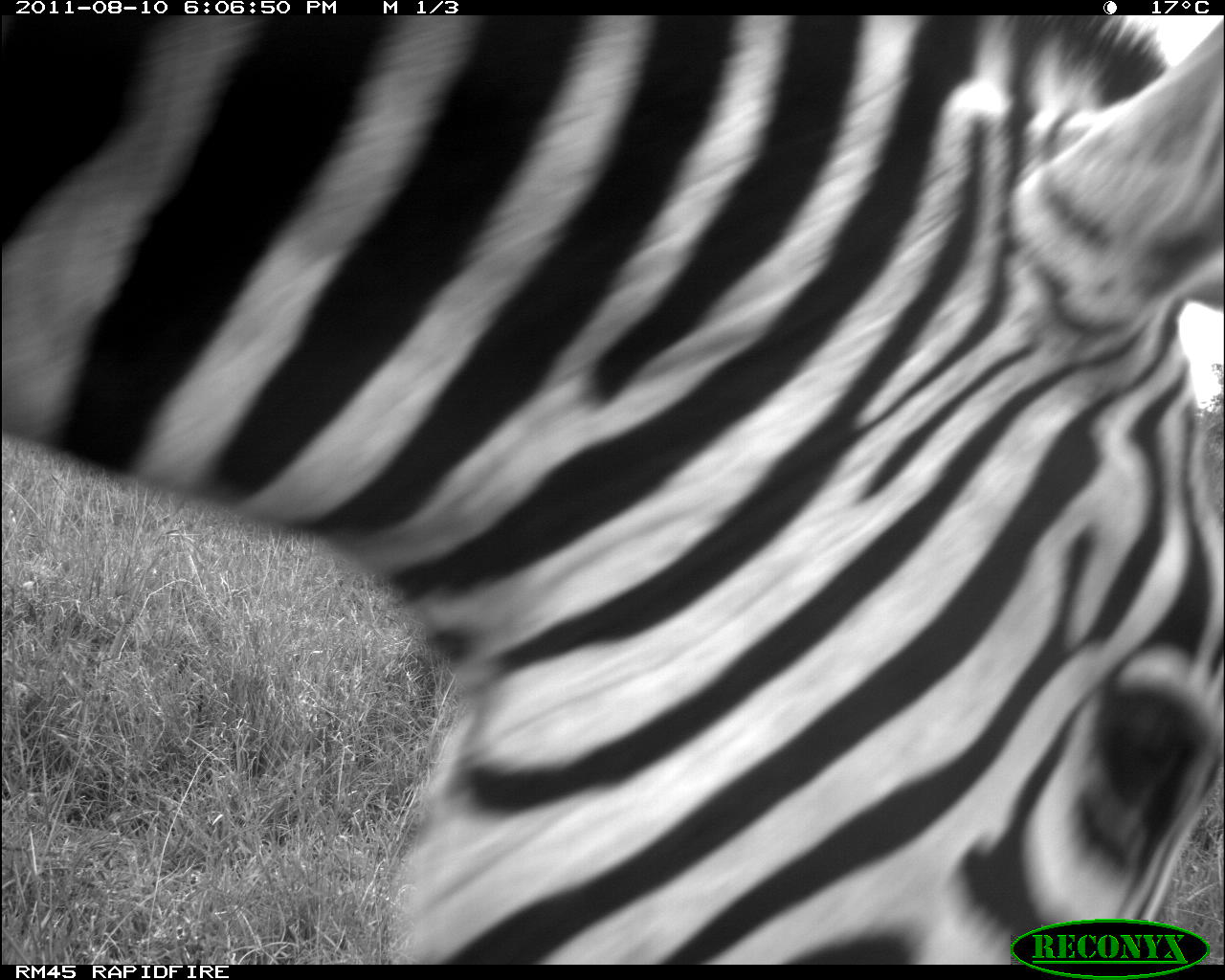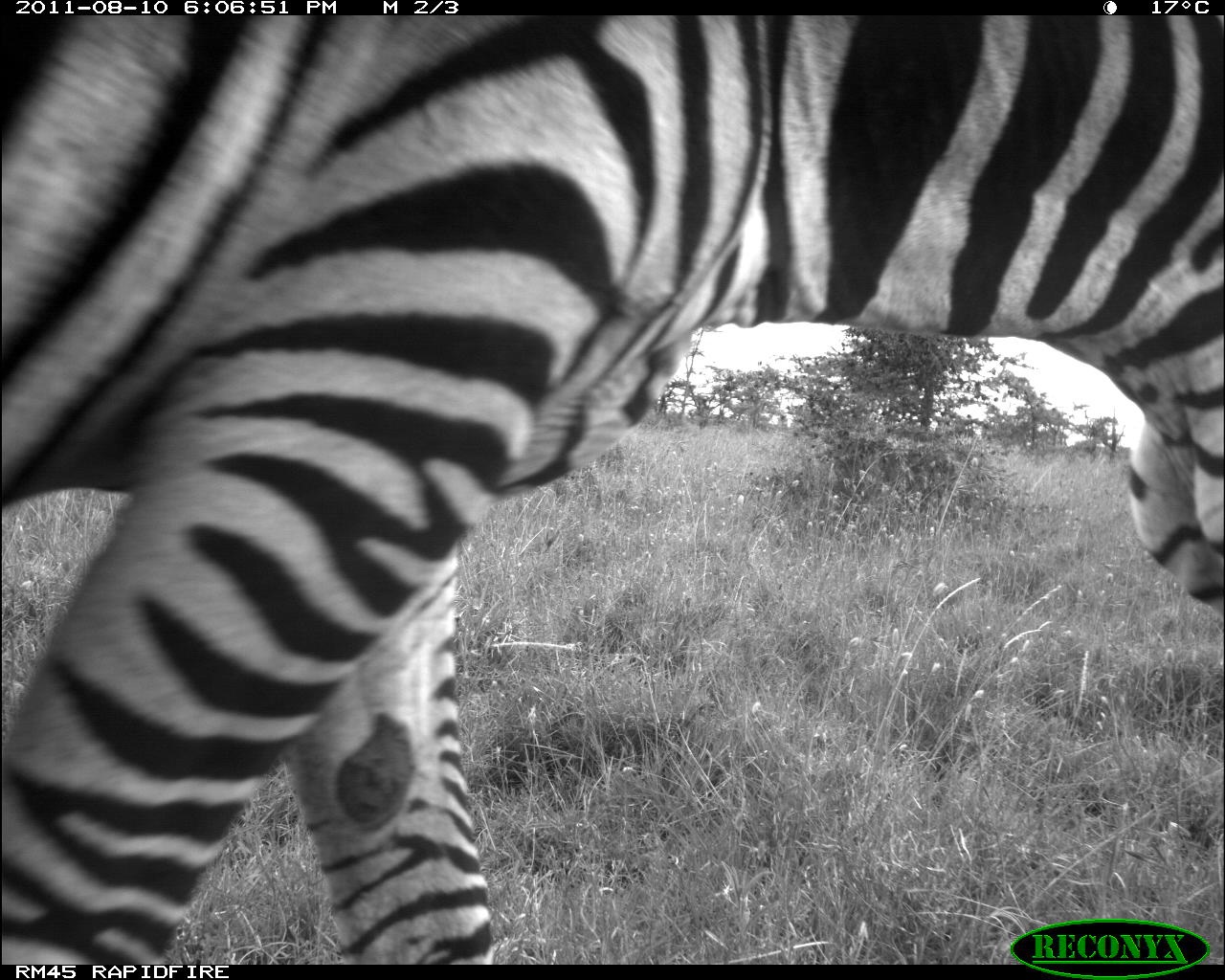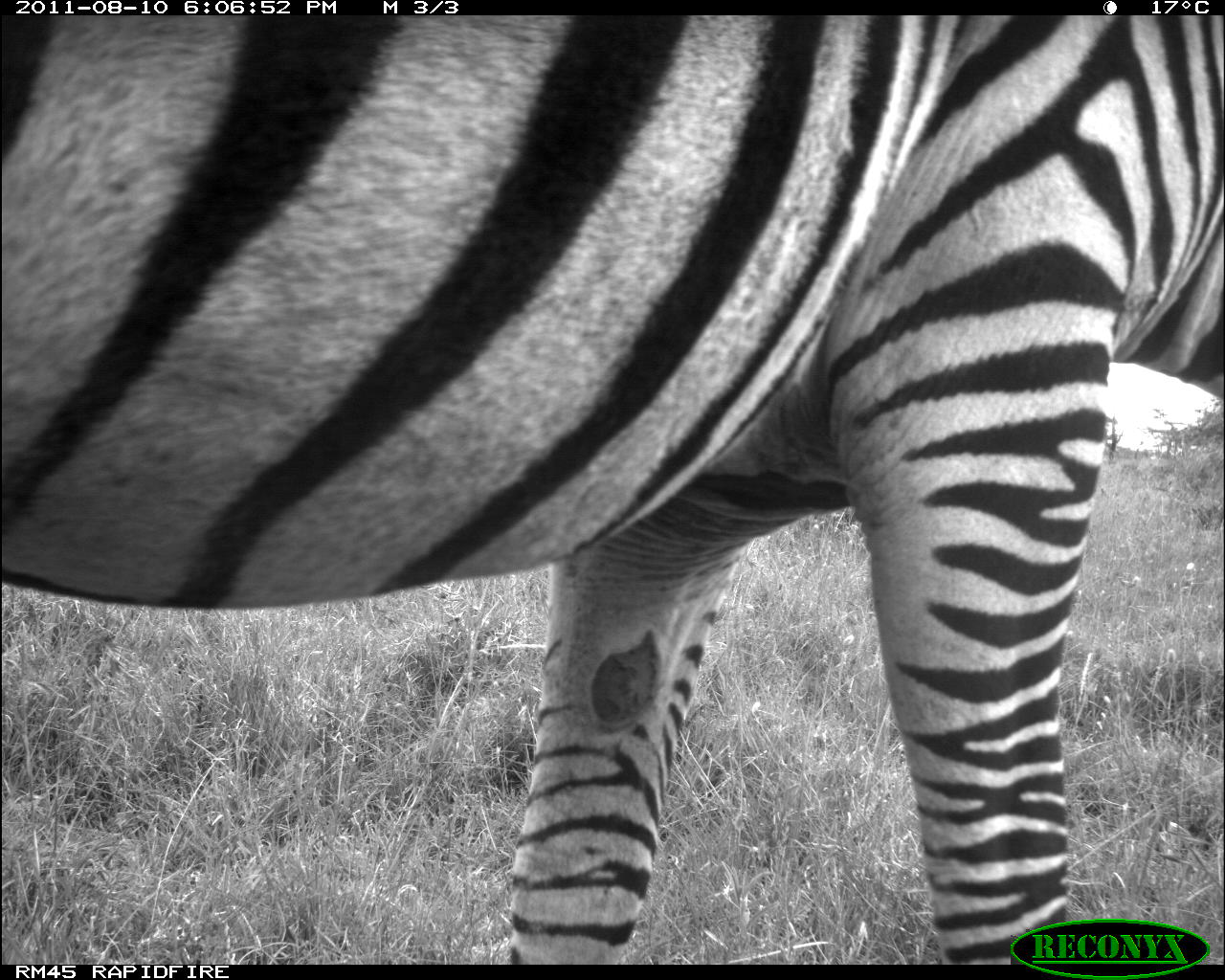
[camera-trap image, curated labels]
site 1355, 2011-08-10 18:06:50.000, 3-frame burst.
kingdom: Animalia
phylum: Chordata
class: Mammalia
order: Perissodactyla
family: Equidae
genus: Equus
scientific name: Equus quagga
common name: plains zebra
Equus quagga (plains zebra), count 1.